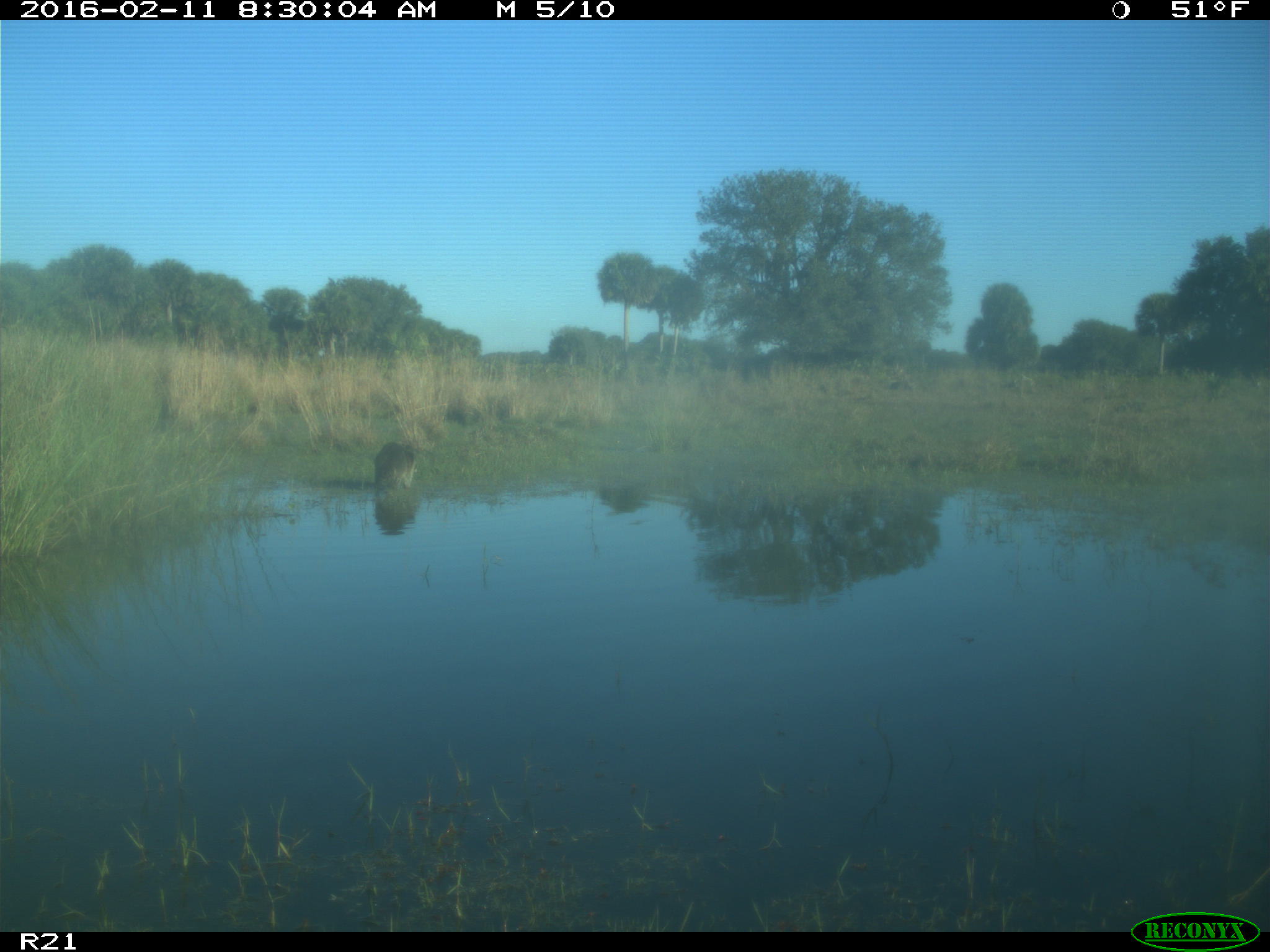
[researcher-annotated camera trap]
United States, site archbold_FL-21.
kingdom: Animalia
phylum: Chordata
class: Mammalia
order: Carnivora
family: Procyonidae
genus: Procyon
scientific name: Procyon lotor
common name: common raccoon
Procyon lotor (common raccoon).